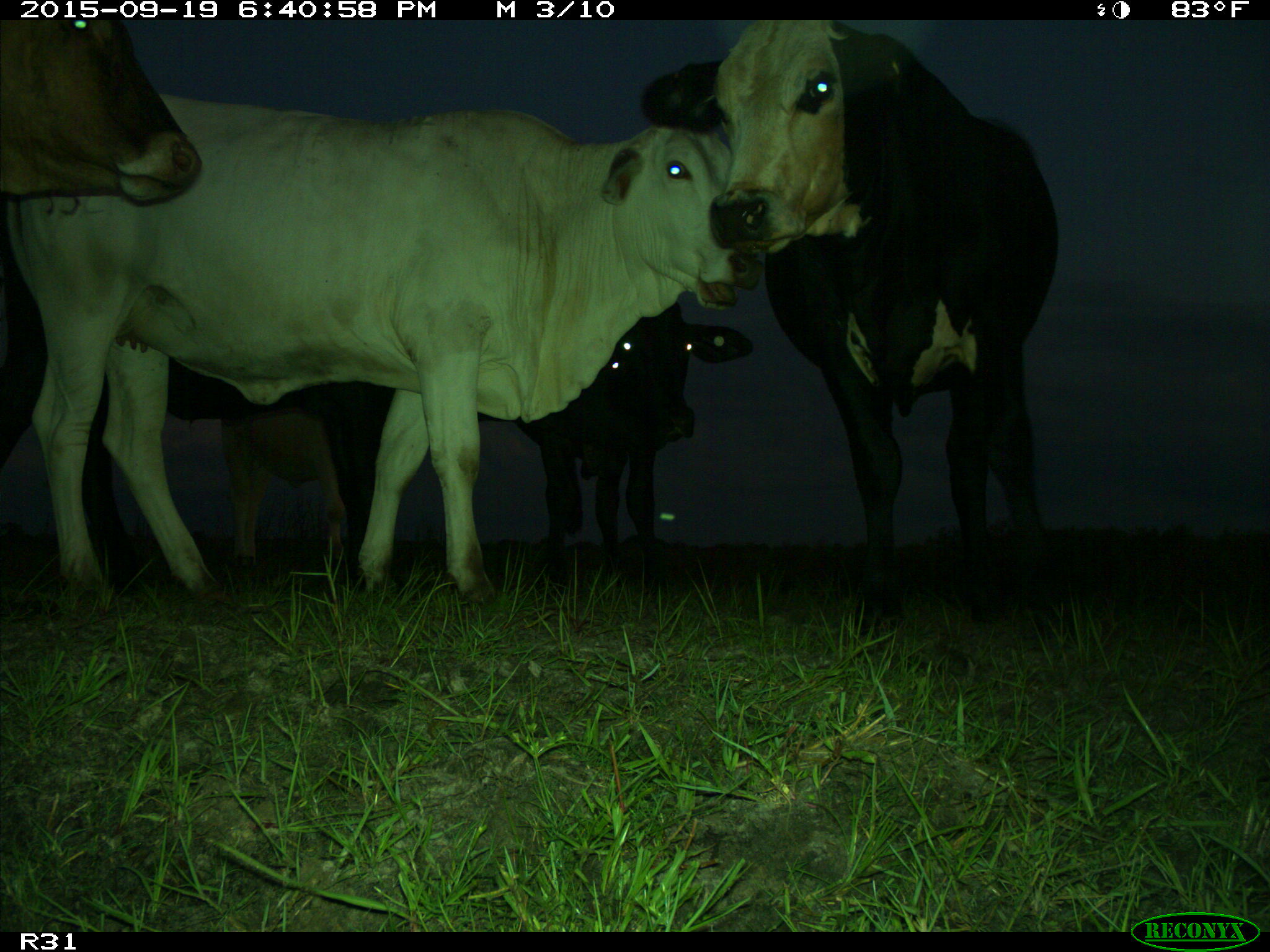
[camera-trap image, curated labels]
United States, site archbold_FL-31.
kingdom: Animalia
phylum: Chordata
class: Mammalia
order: Artiodactyla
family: Bovidae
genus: Bos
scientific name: Bos taurus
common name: domestic cow